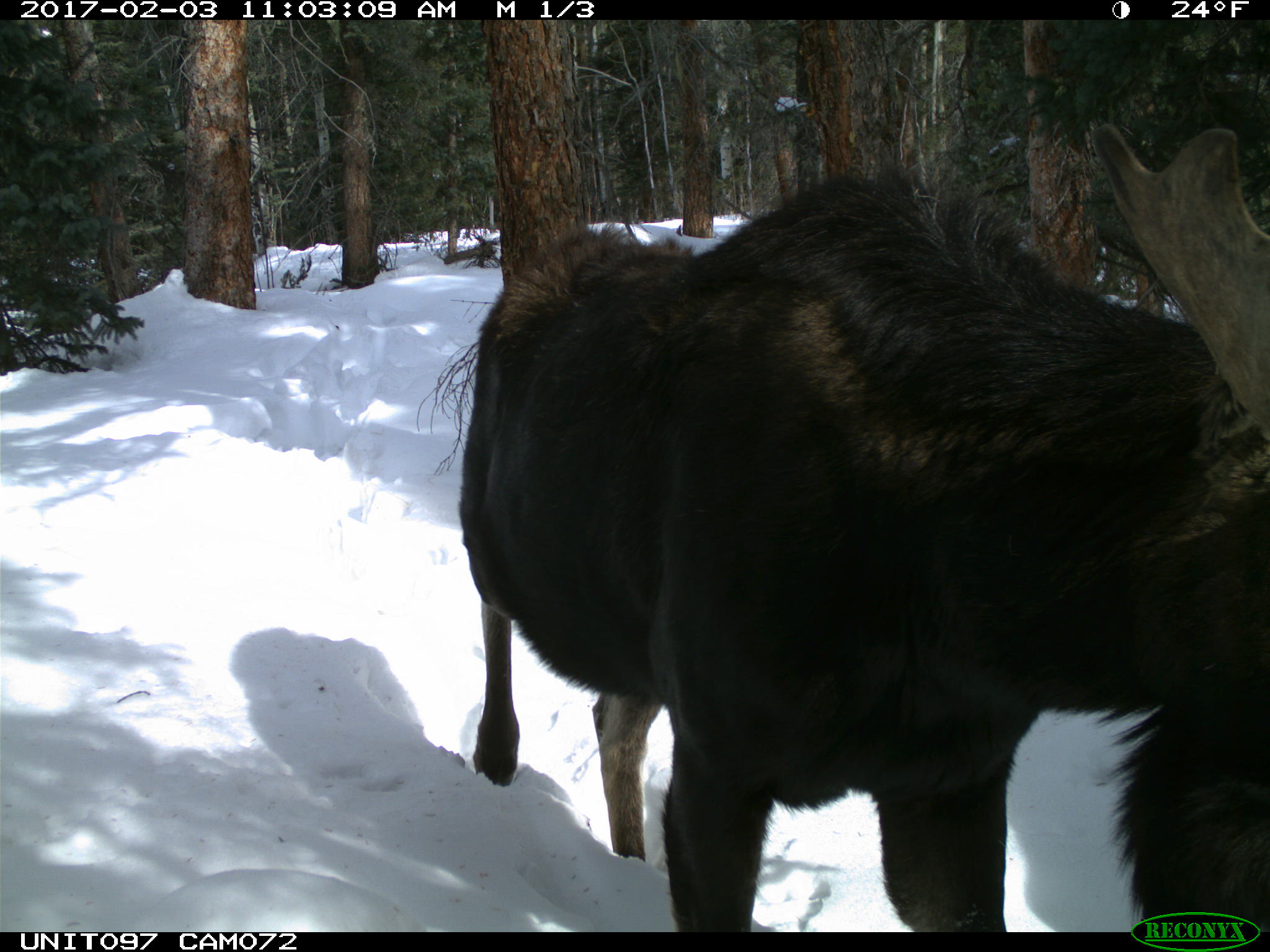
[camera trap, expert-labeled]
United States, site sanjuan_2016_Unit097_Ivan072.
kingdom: Animalia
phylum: Chordata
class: Mammalia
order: Artiodactyla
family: Cervidae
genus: Alces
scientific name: Alces alces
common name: moose